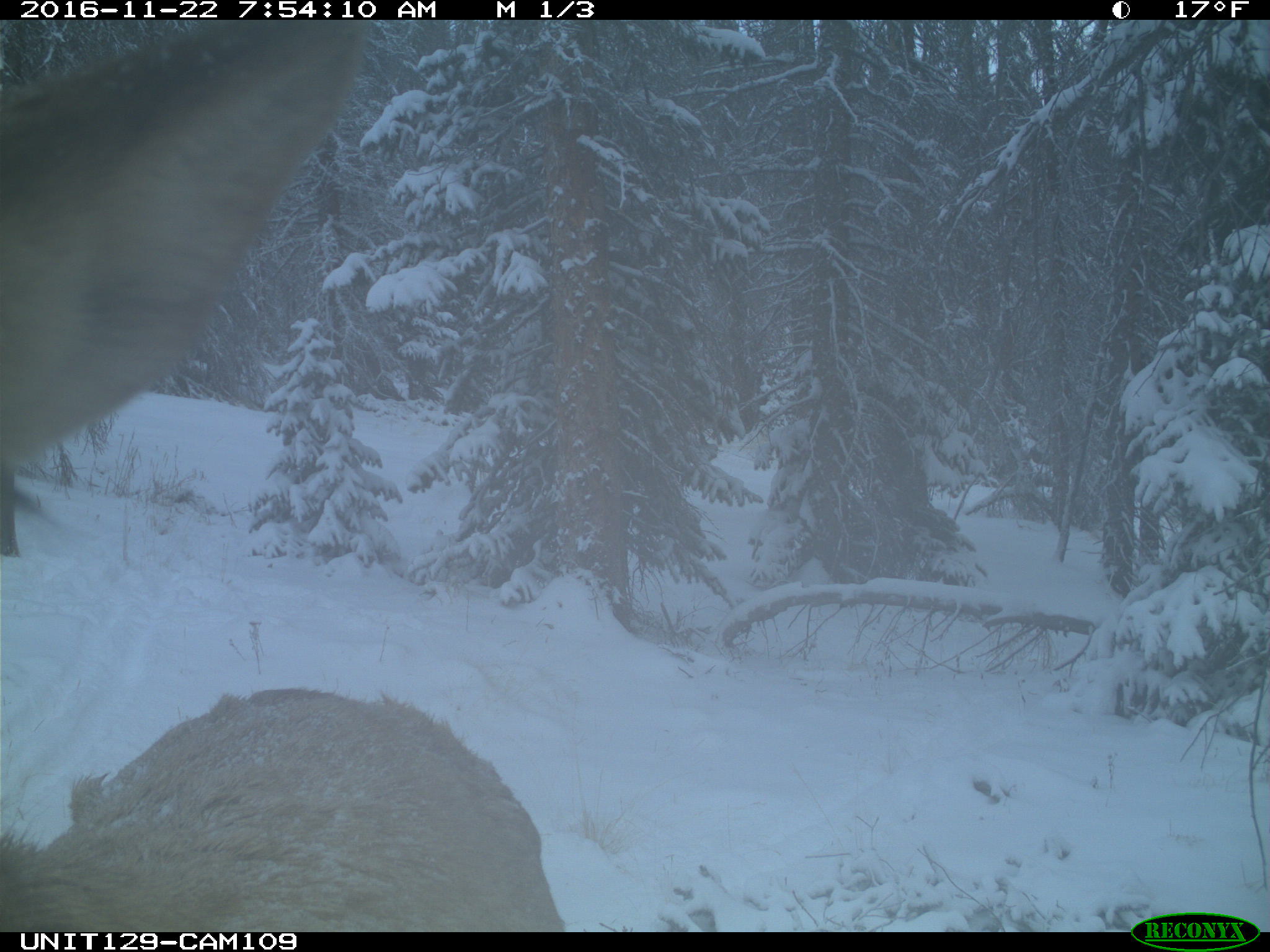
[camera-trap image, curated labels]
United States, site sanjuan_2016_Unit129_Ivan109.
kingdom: Animalia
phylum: Chordata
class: Mammalia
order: Artiodactyla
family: Cervidae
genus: Cervus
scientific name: Cervus elaphus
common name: red deer